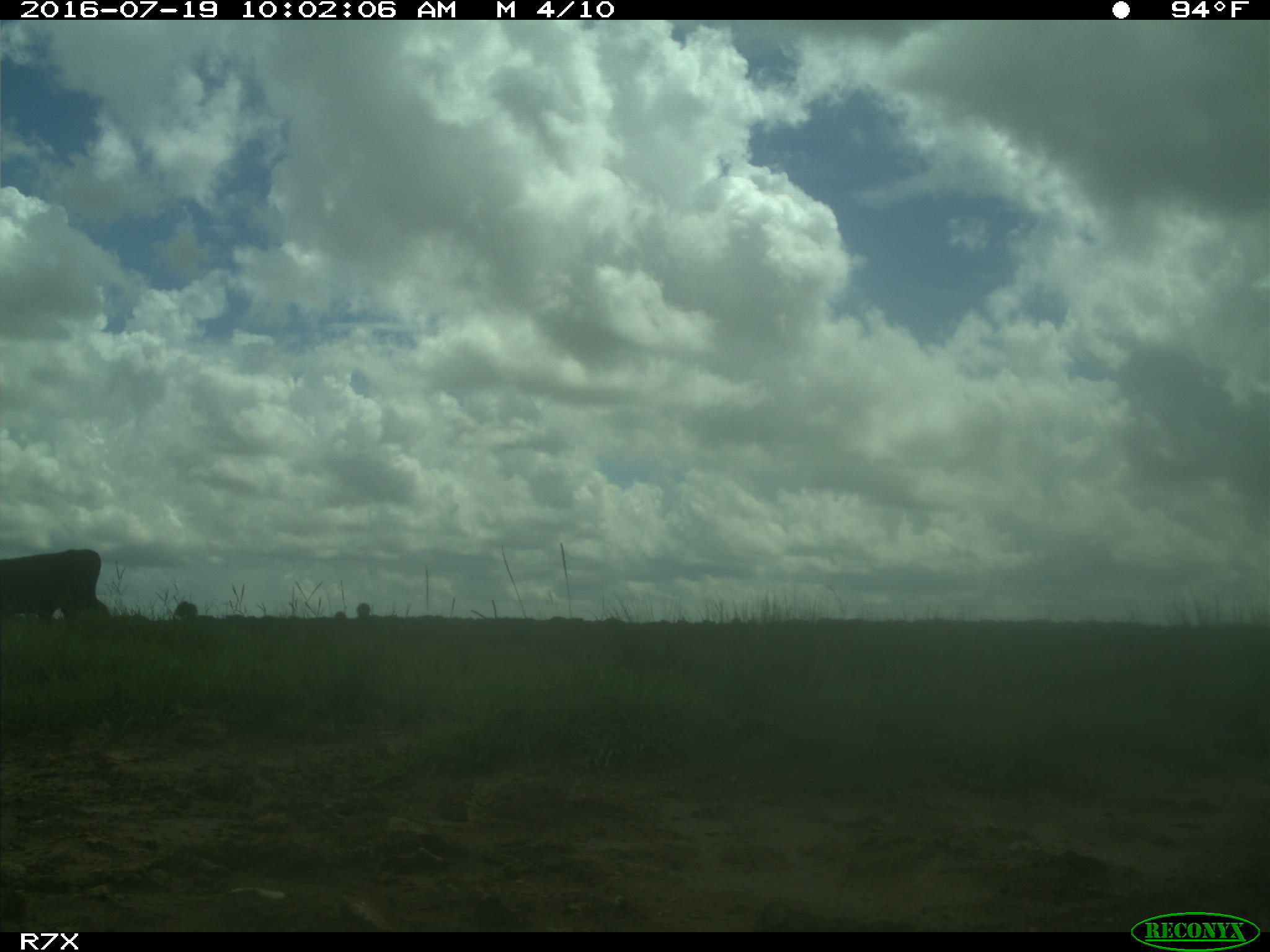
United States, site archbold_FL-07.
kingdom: Animalia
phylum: Chordata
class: Mammalia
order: Artiodactyla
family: Bovidae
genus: Bos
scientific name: Bos taurus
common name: domestic cow